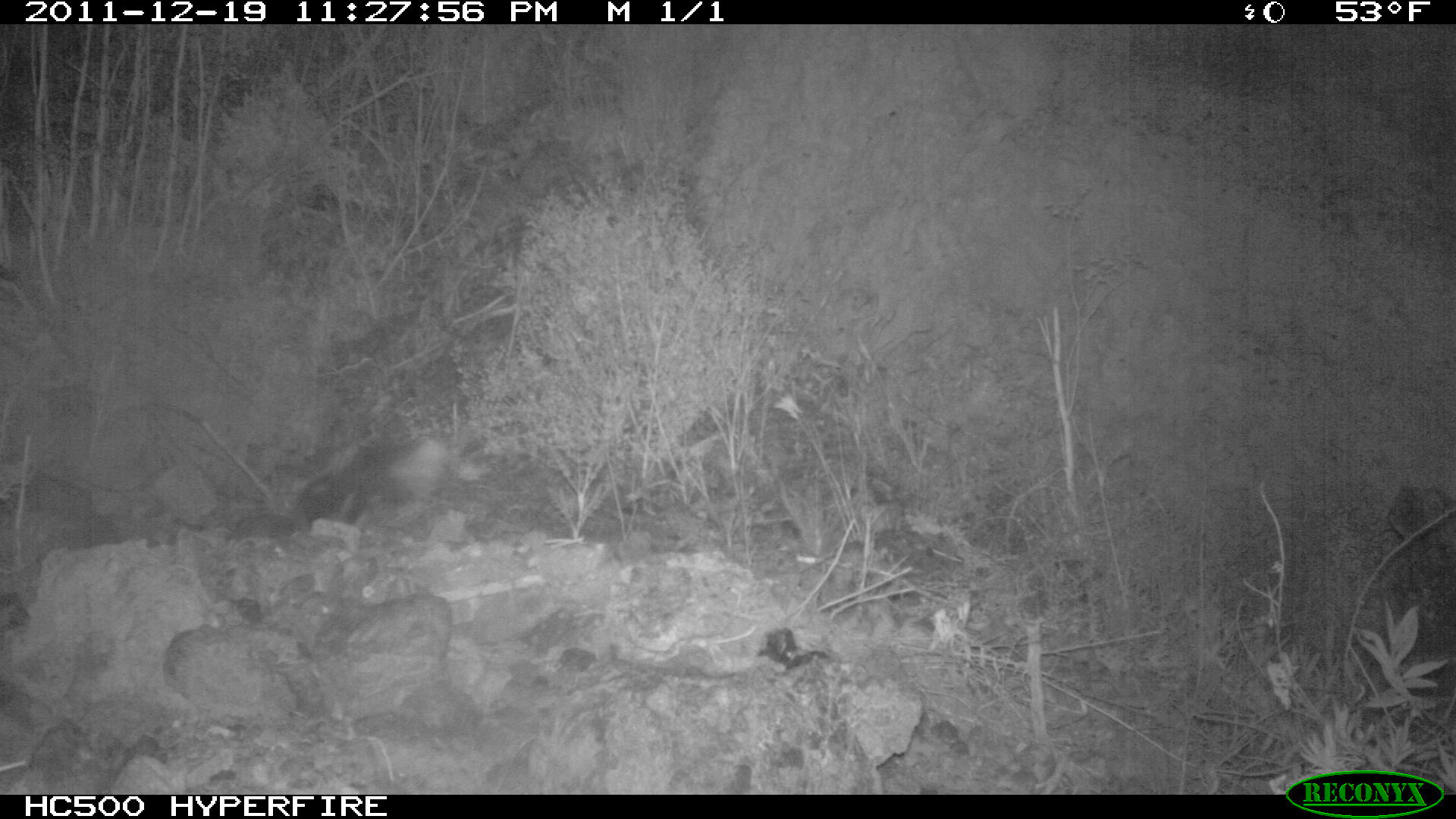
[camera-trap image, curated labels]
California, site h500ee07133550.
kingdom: Animalia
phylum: Chordata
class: Mammalia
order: Carnivora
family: Mephitidae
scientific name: Mephitidae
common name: skunk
Skunk (Mephitidae).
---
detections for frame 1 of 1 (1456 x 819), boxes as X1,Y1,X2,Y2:
skunk: 299,433,460,537